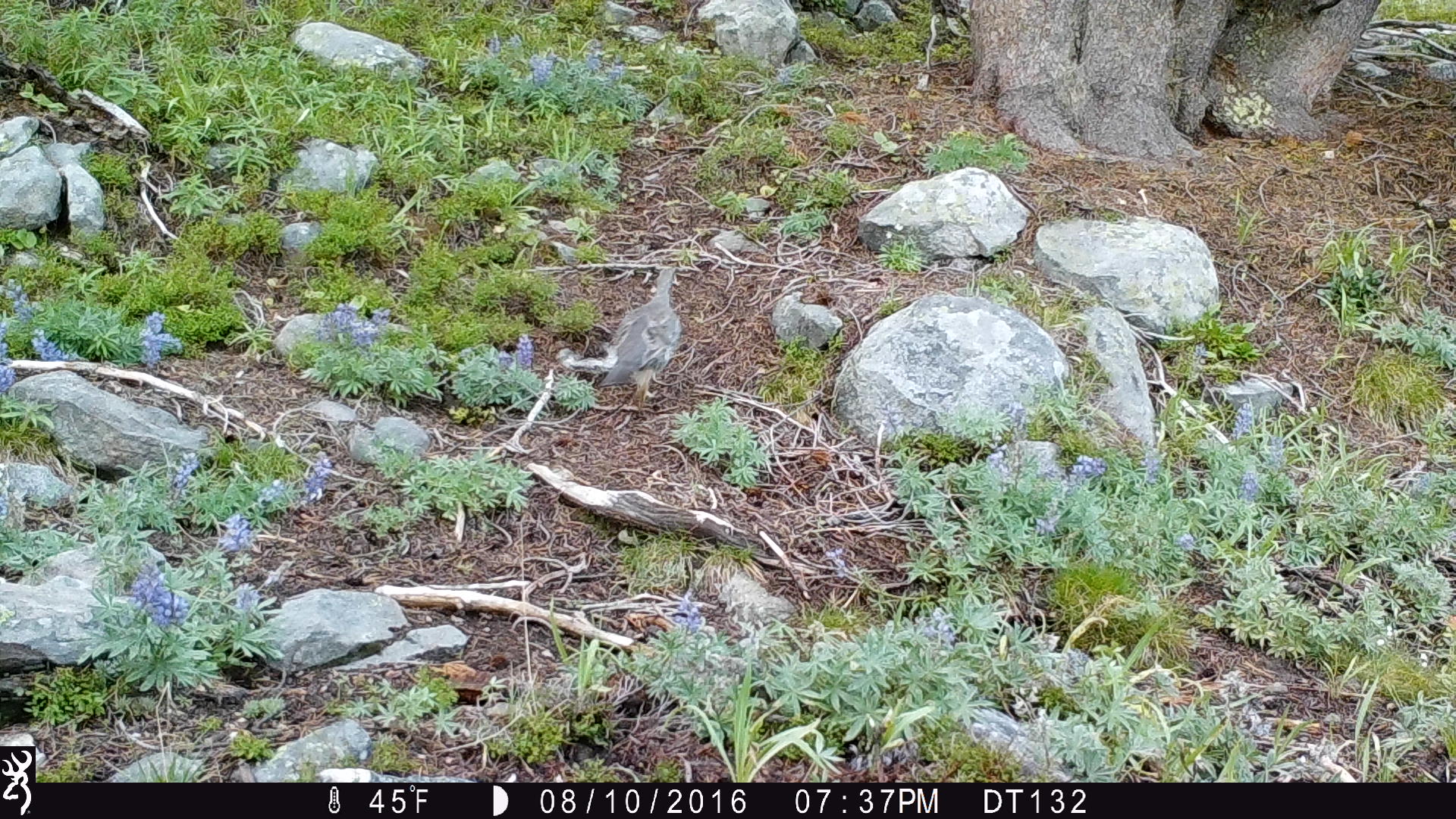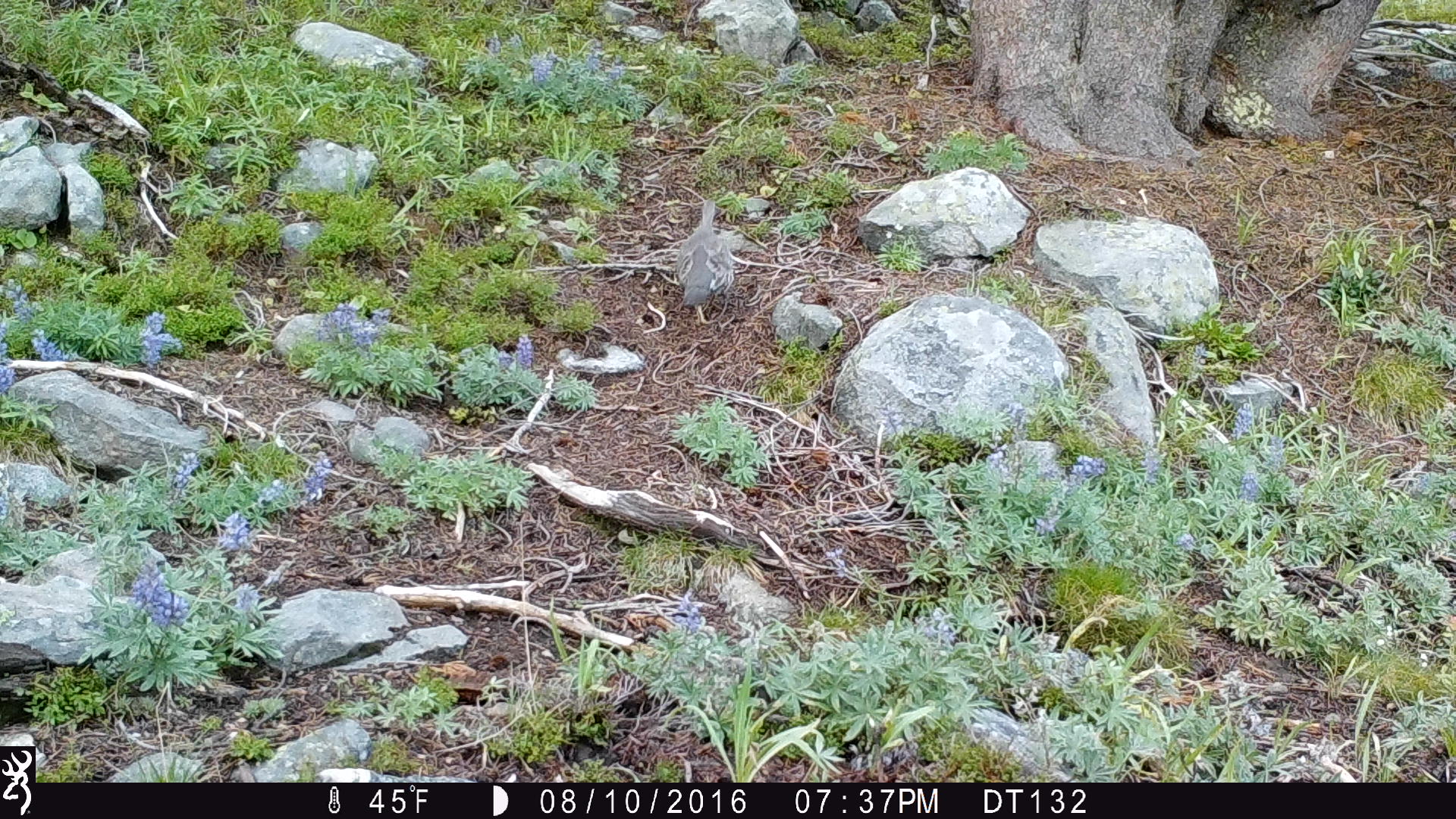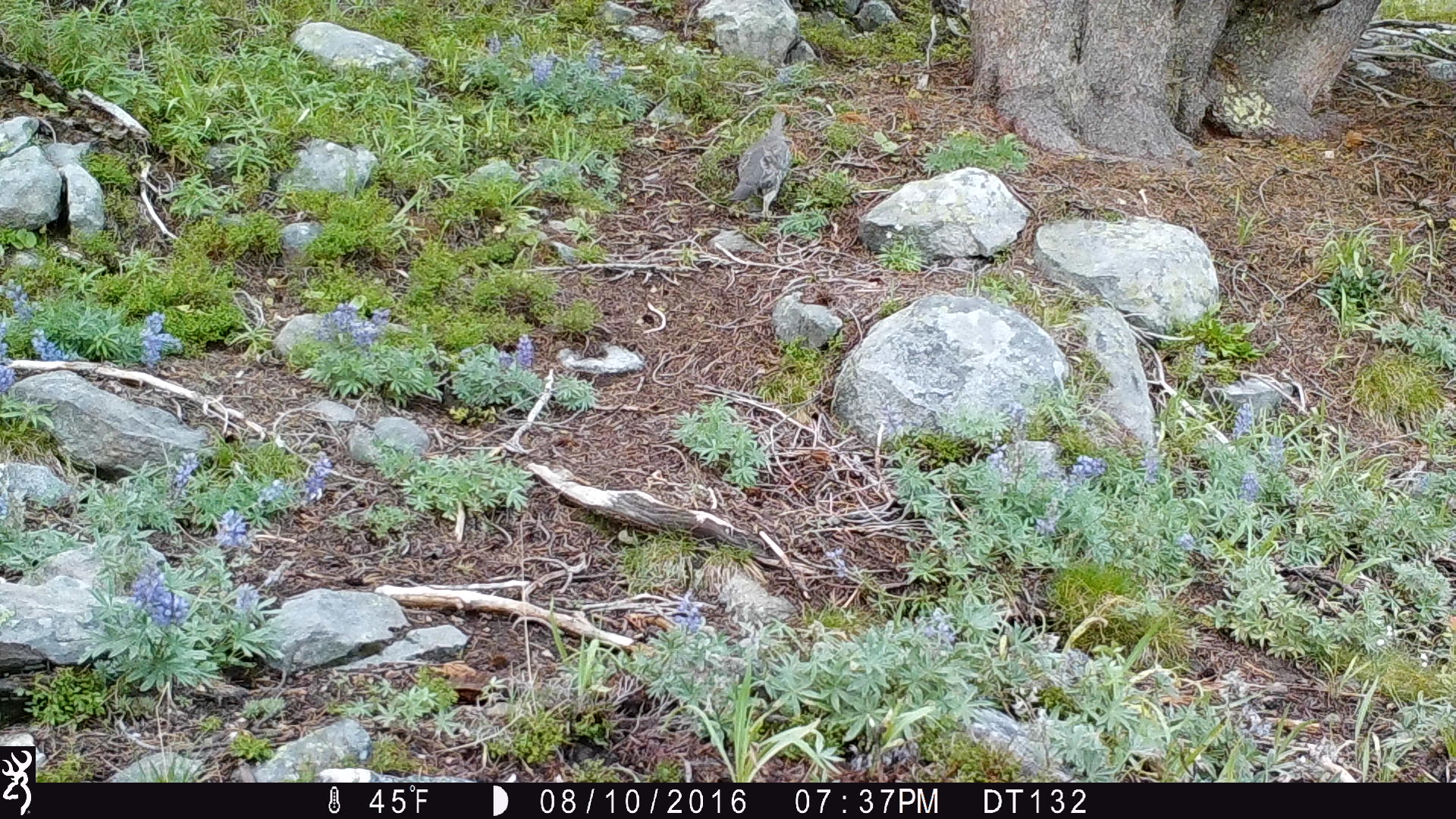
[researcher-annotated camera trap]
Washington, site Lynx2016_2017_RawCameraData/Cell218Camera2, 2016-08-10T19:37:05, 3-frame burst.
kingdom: Animalia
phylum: Chordata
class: Aves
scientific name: Aves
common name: birds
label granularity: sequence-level